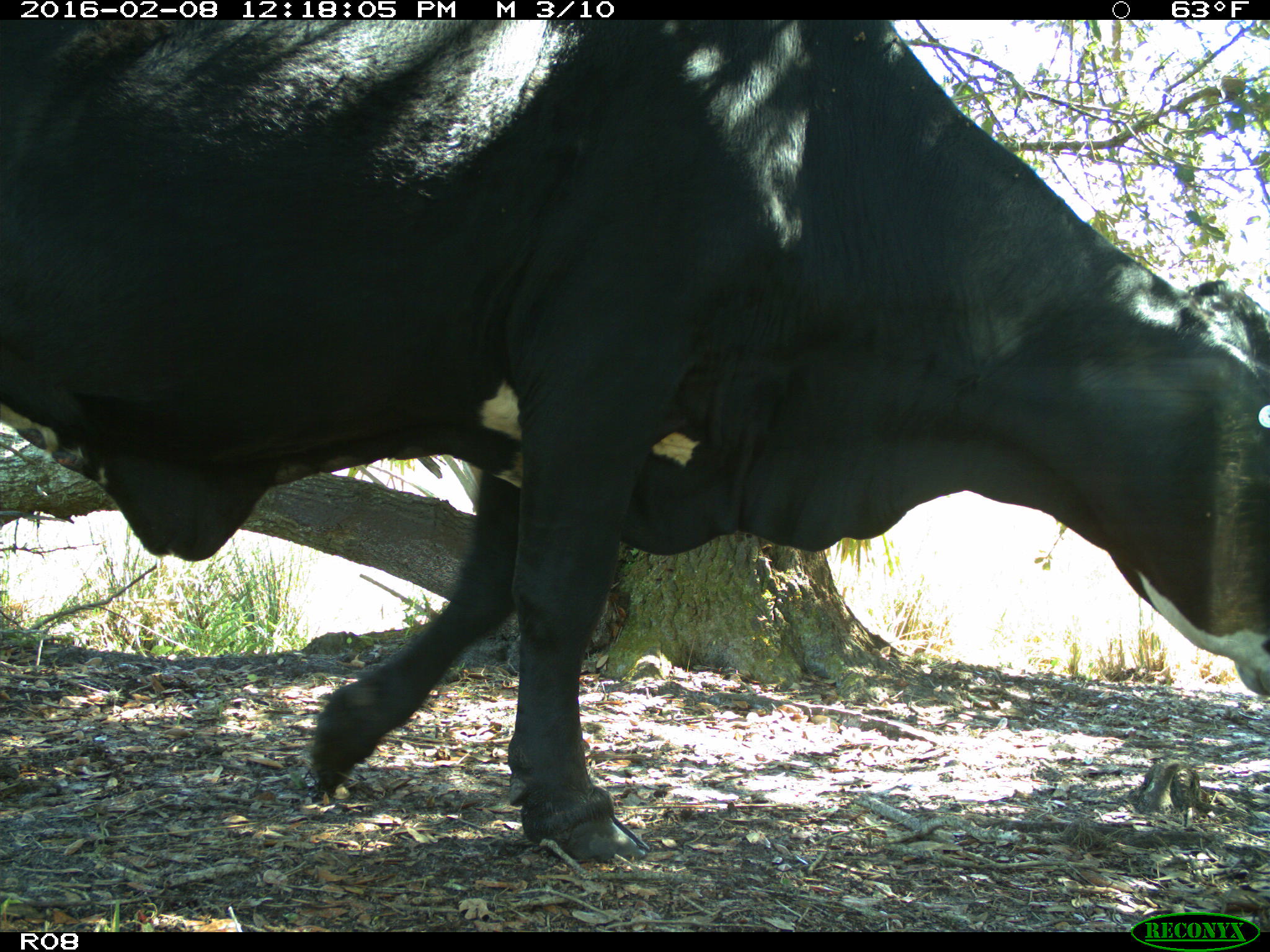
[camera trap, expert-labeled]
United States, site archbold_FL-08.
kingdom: Animalia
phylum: Chordata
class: Mammalia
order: Artiodactyla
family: Bovidae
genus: Bos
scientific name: Bos taurus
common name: domestic cow